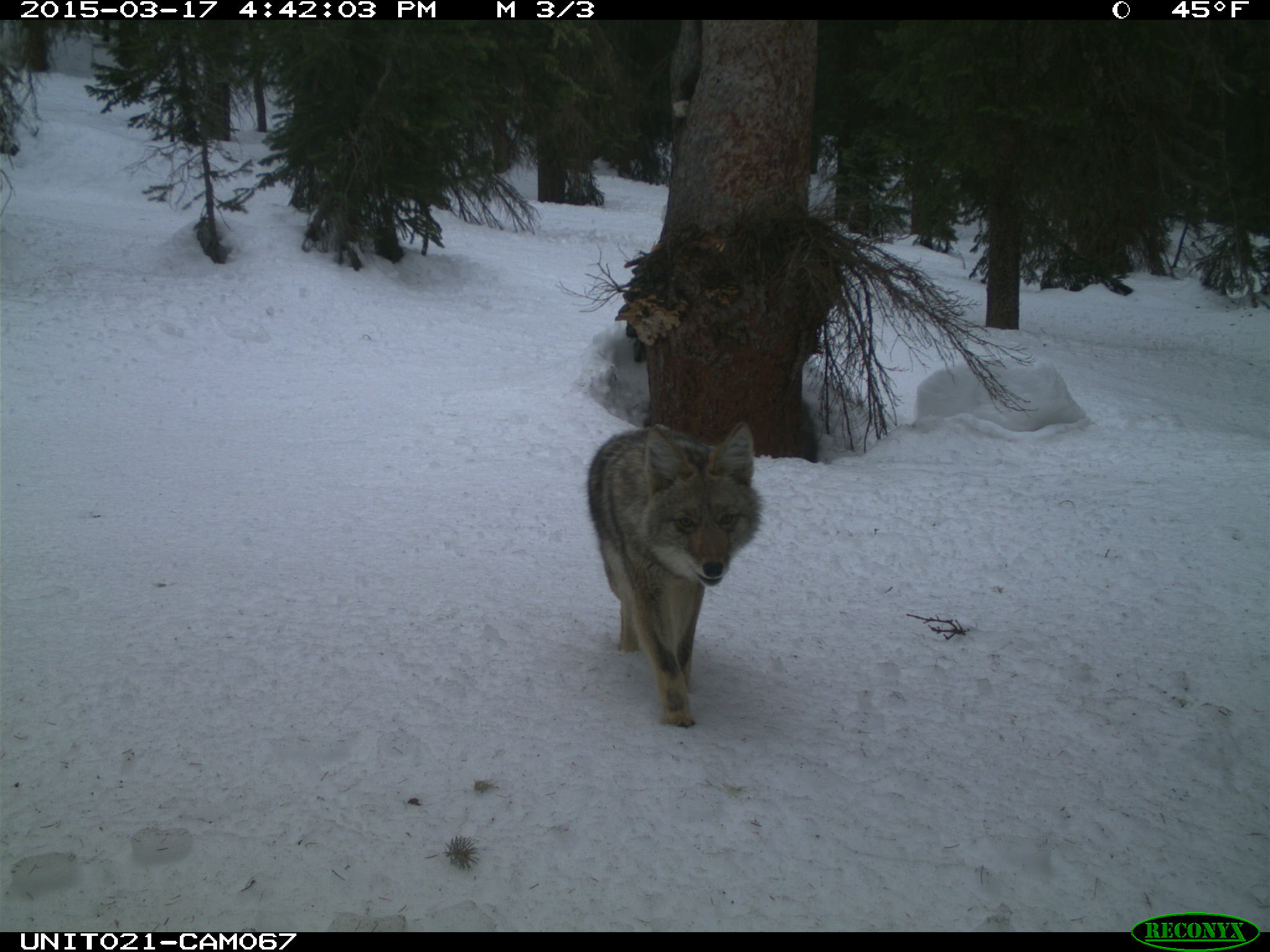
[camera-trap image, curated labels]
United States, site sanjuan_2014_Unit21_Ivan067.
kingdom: Animalia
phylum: Chordata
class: Mammalia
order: Carnivora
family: Canidae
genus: Canis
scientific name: Canis latrans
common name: coyote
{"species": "Canis latrans (coyote)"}